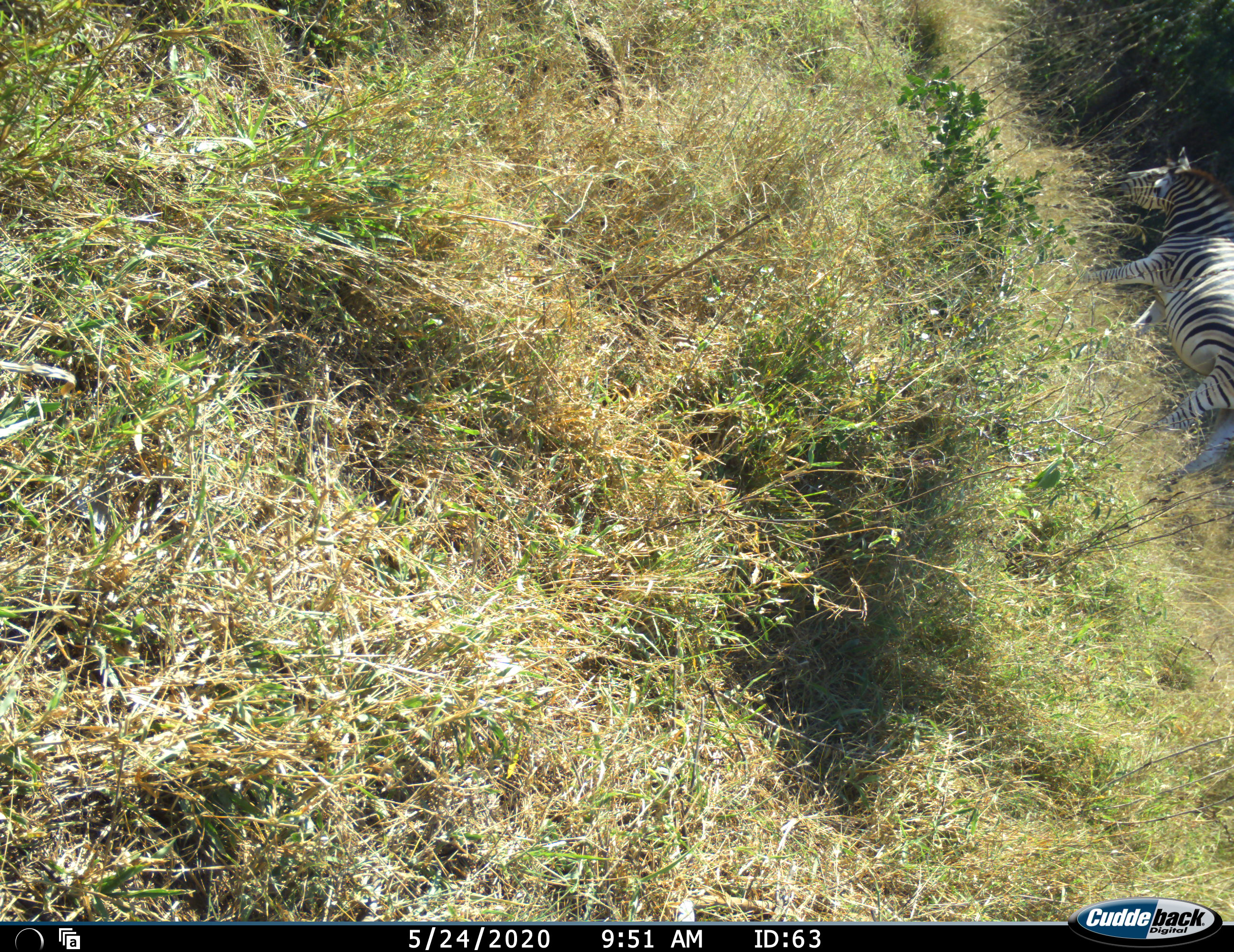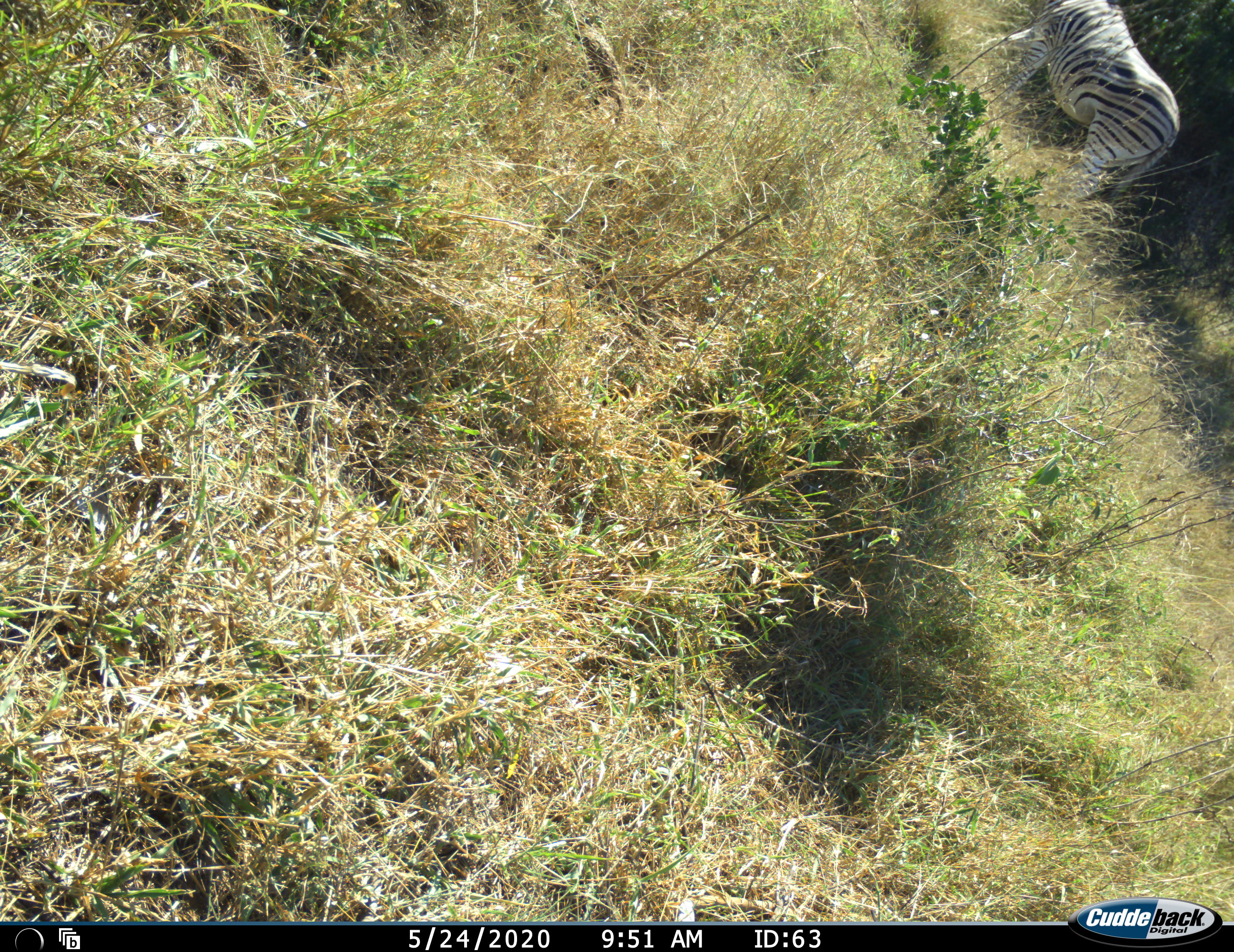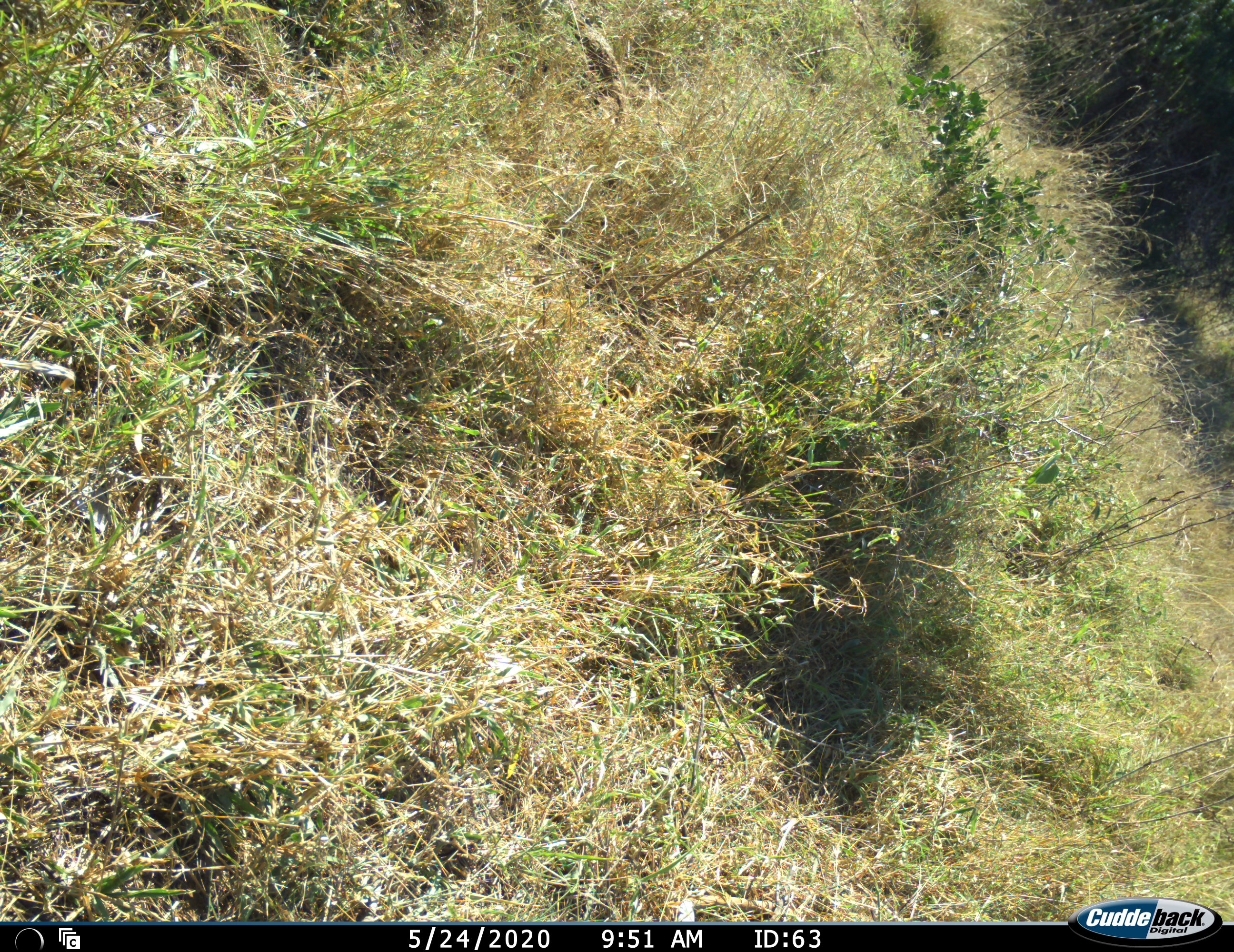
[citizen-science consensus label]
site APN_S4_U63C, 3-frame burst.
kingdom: Animalia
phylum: Chordata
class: Mammalia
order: Perissodactyla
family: Equidae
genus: Equus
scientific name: Equus quagga burchellii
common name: burchell's zebra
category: zebraburchells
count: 1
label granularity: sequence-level